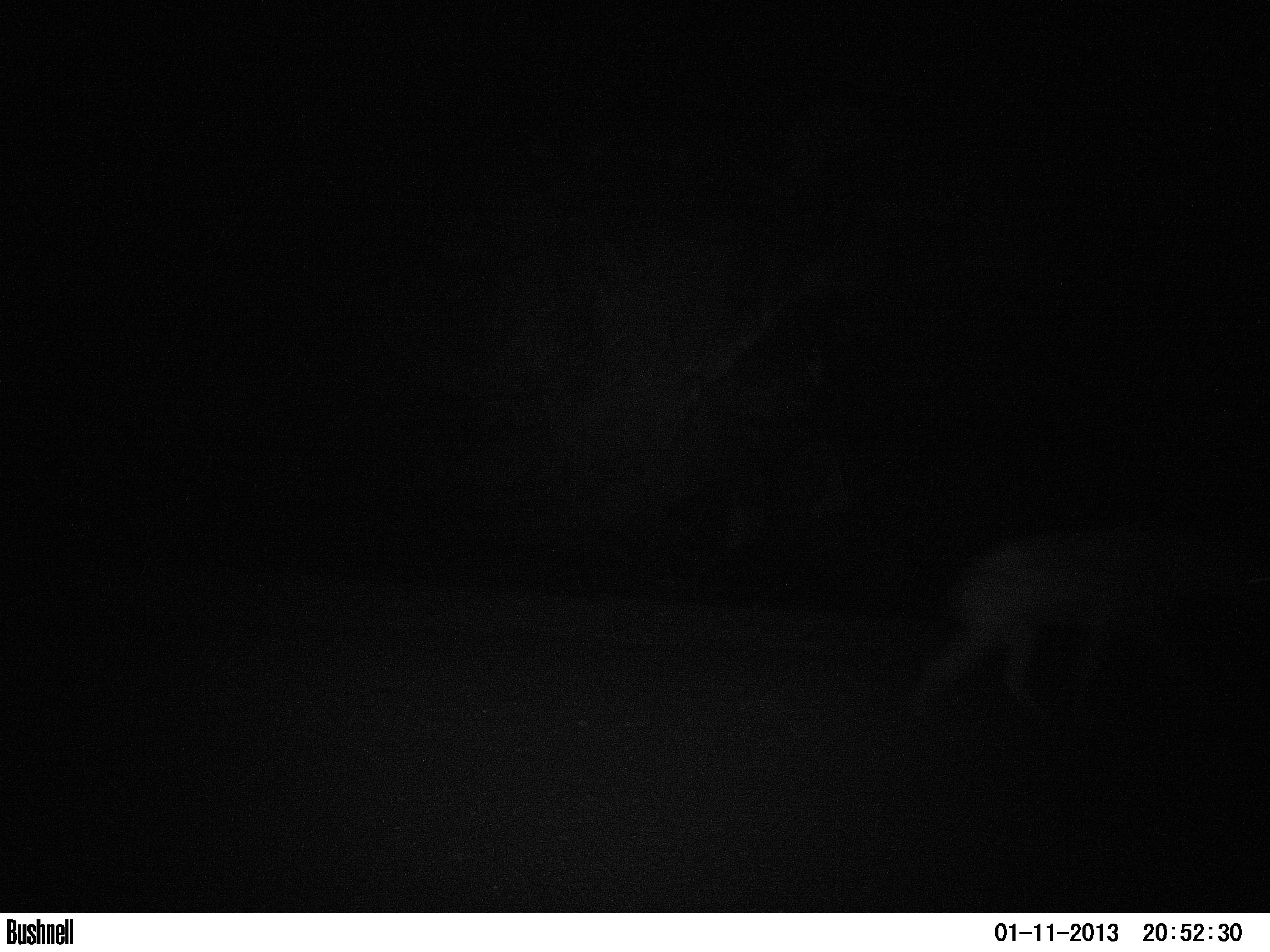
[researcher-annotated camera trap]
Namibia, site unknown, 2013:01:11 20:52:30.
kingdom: Animalia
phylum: Chordata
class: Mammalia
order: Carnivora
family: Hyaenidae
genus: Crocuta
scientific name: Crocuta crocuta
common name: spotted hyena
Crocuta crocuta (spotted hyena).